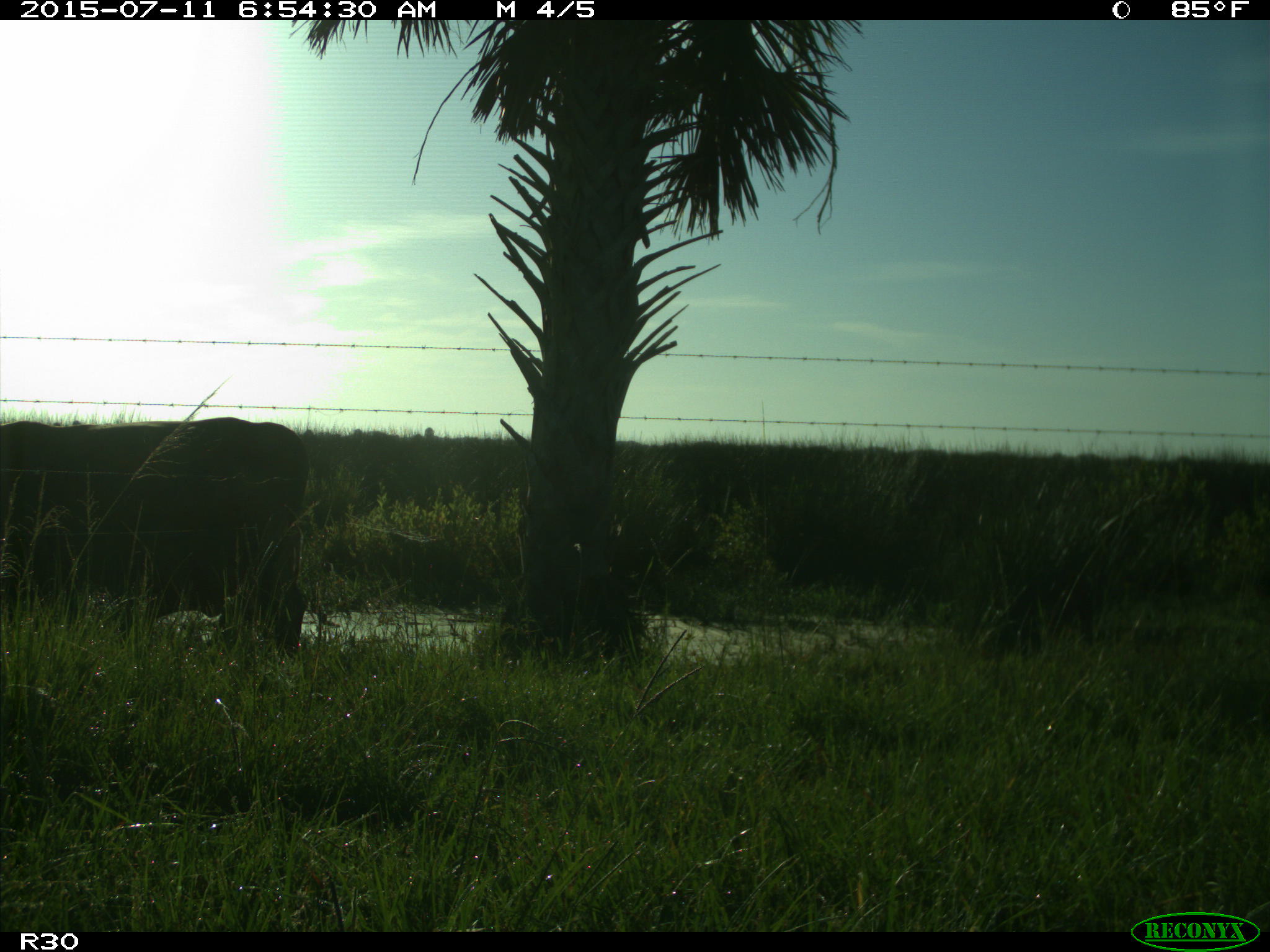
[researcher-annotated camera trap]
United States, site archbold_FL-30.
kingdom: Animalia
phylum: Chordata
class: Mammalia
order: Artiodactyla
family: Bovidae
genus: Bos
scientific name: Bos taurus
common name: domestic cow